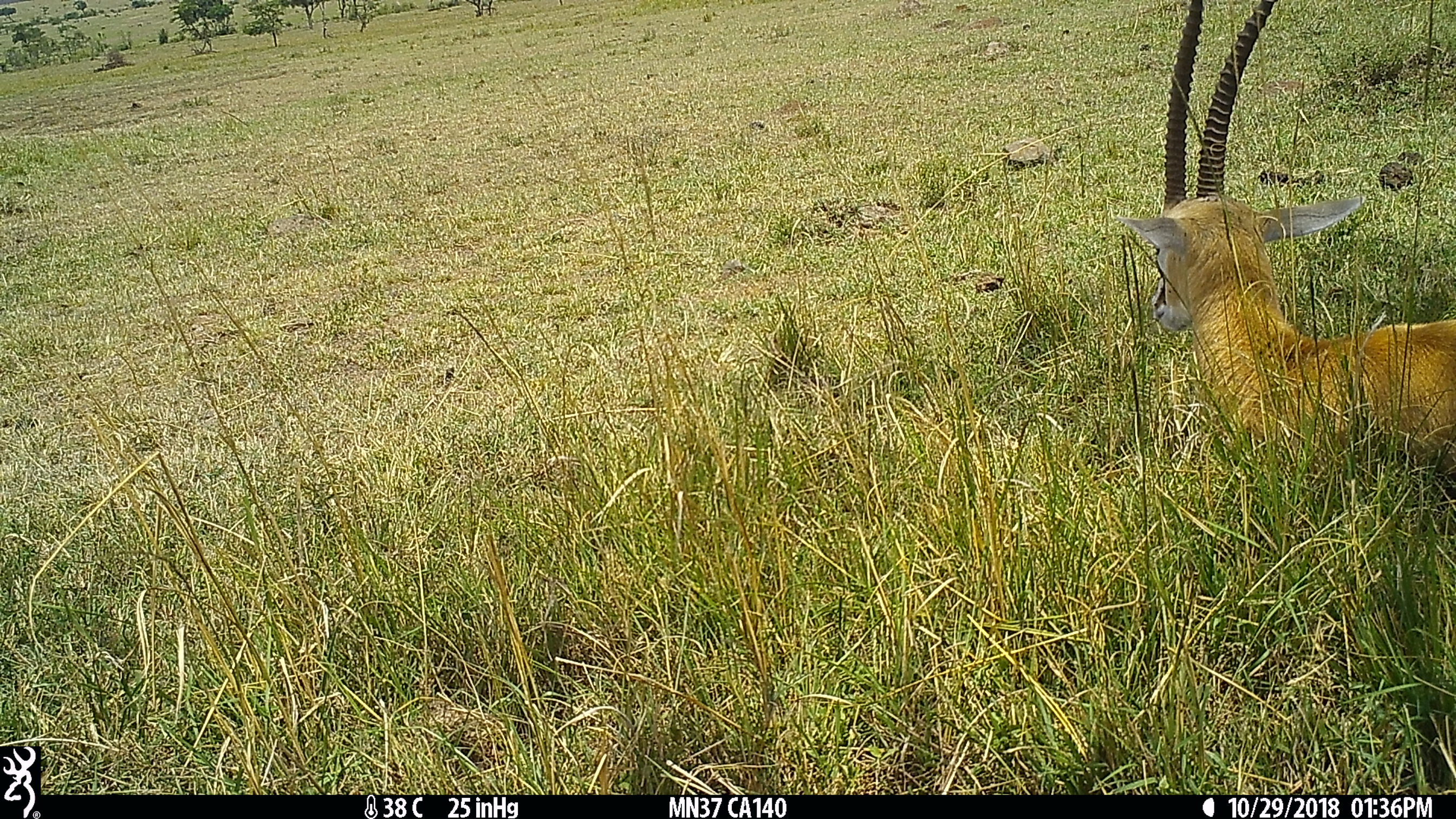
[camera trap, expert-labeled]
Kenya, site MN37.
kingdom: Animalia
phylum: Chordata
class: Mammalia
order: Artiodactyla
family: Bovidae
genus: Eudorcas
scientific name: Eudorcas thomsonii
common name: thomon's gazelle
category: gazelle thomsons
Gazelle thomsons (thomon's gazelle) (Eudorcas thomsonii).